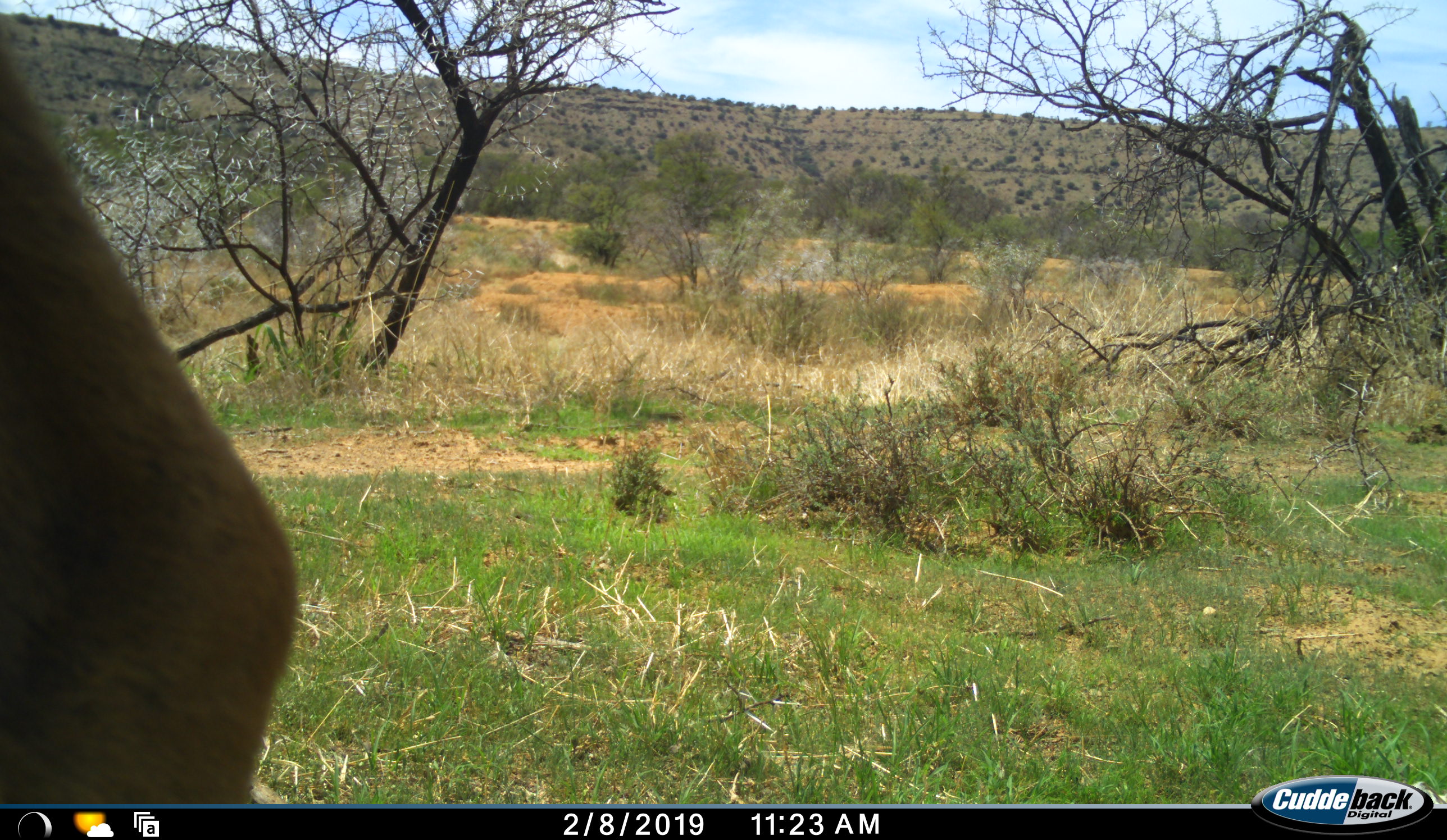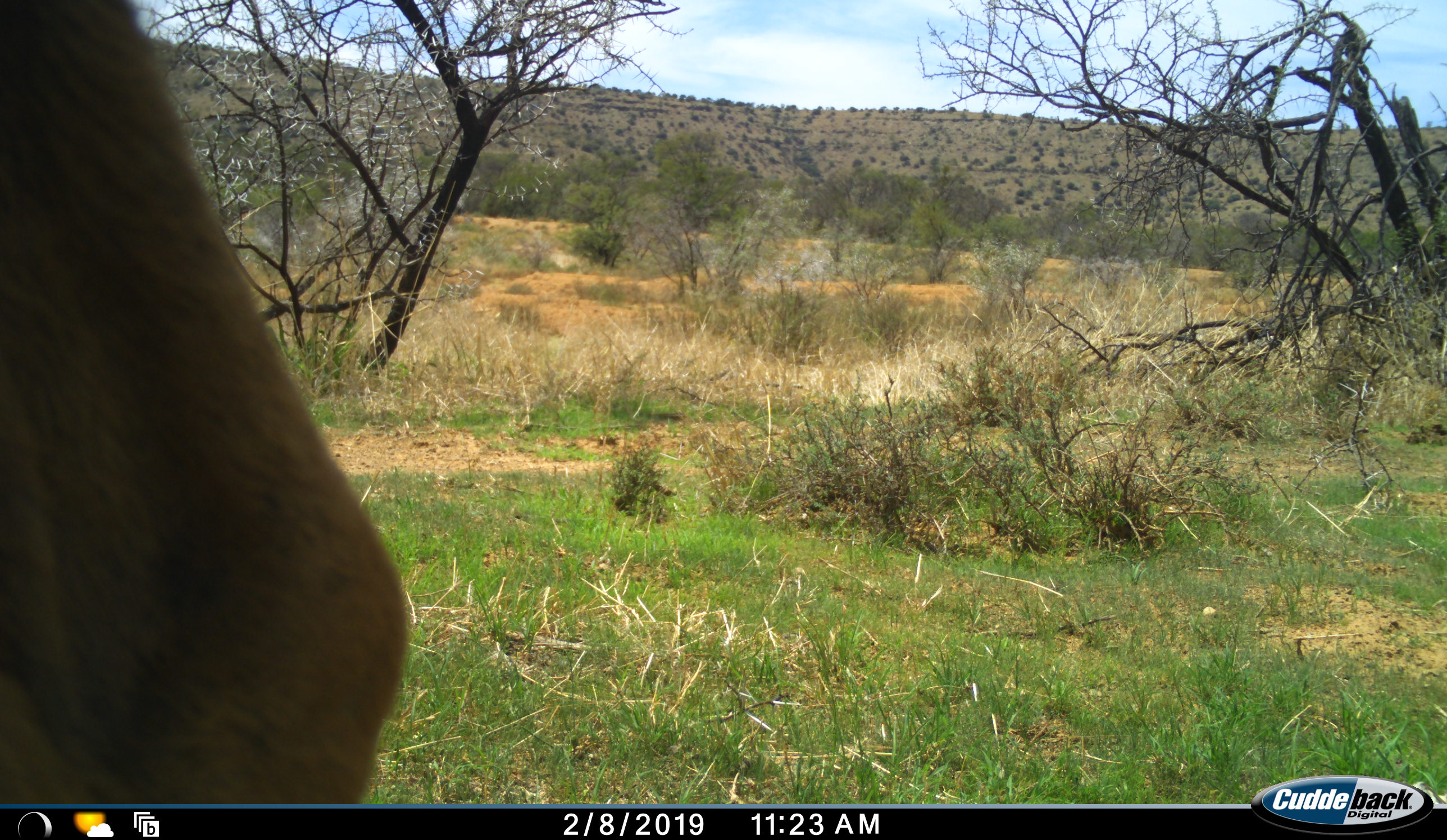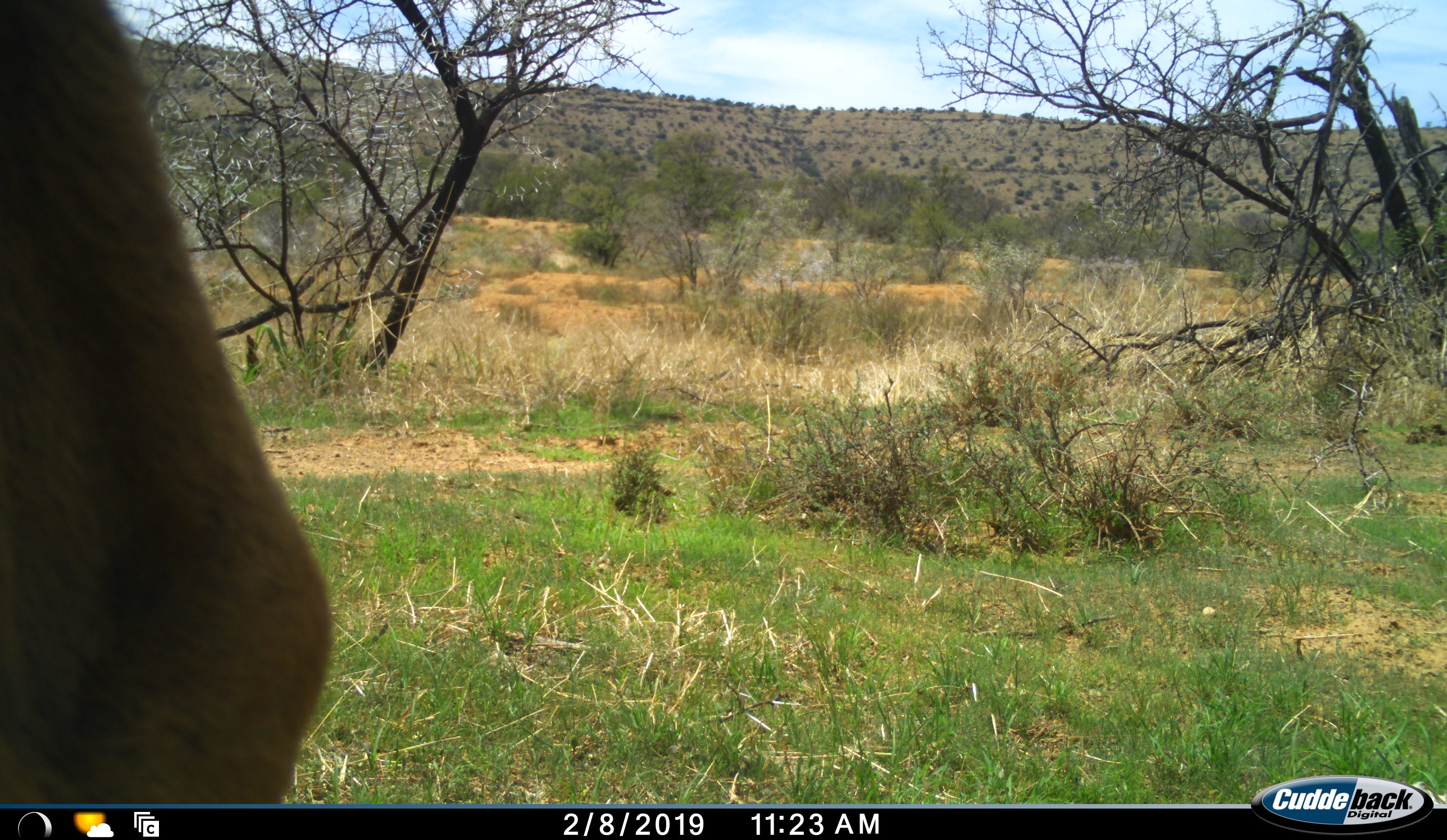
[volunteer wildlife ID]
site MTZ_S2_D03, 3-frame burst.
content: unidentified animal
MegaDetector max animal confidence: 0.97